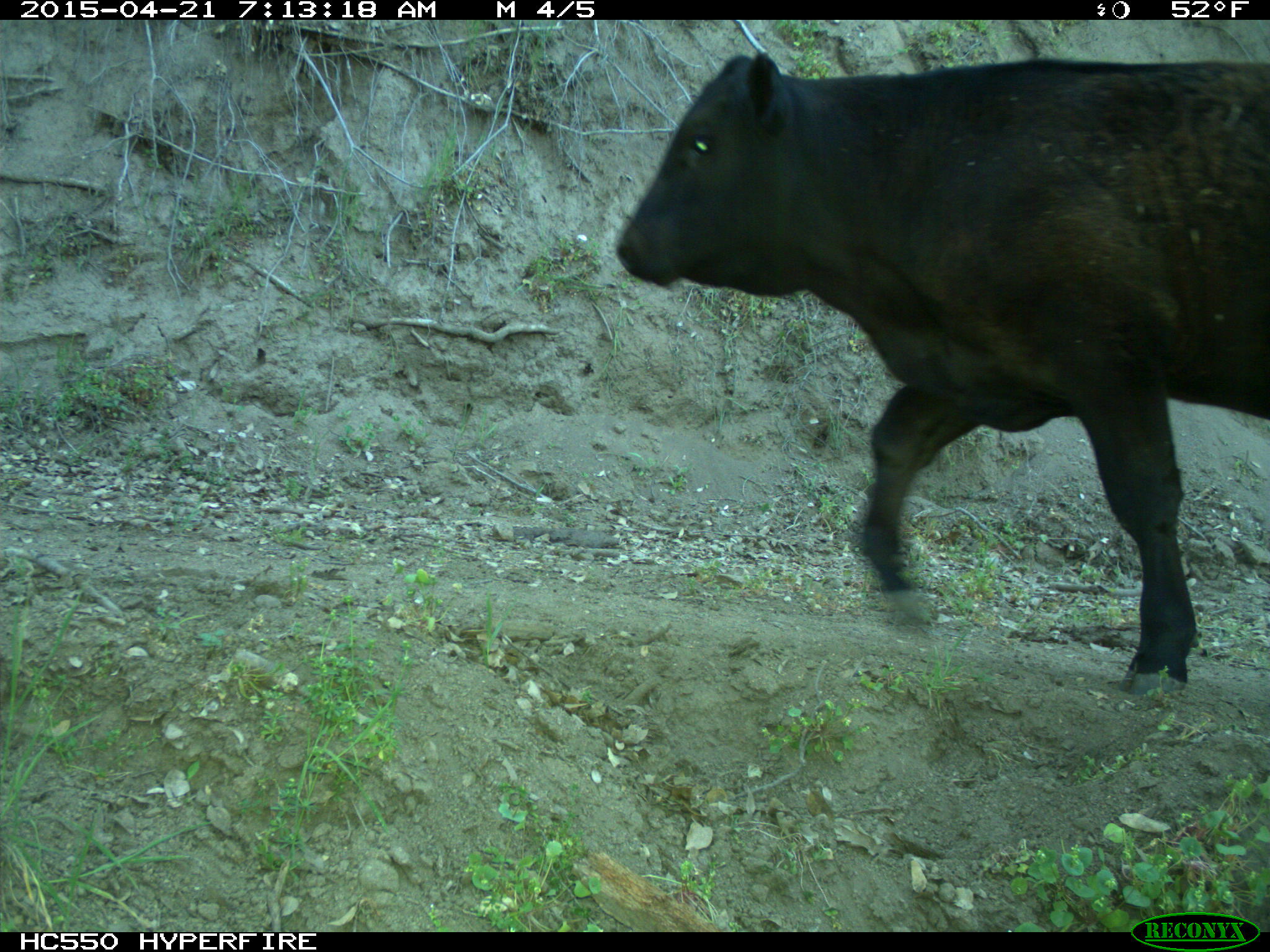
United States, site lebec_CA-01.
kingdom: Animalia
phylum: Chordata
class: Mammalia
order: Artiodactyla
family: Bovidae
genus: Bos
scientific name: Bos taurus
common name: domestic cow